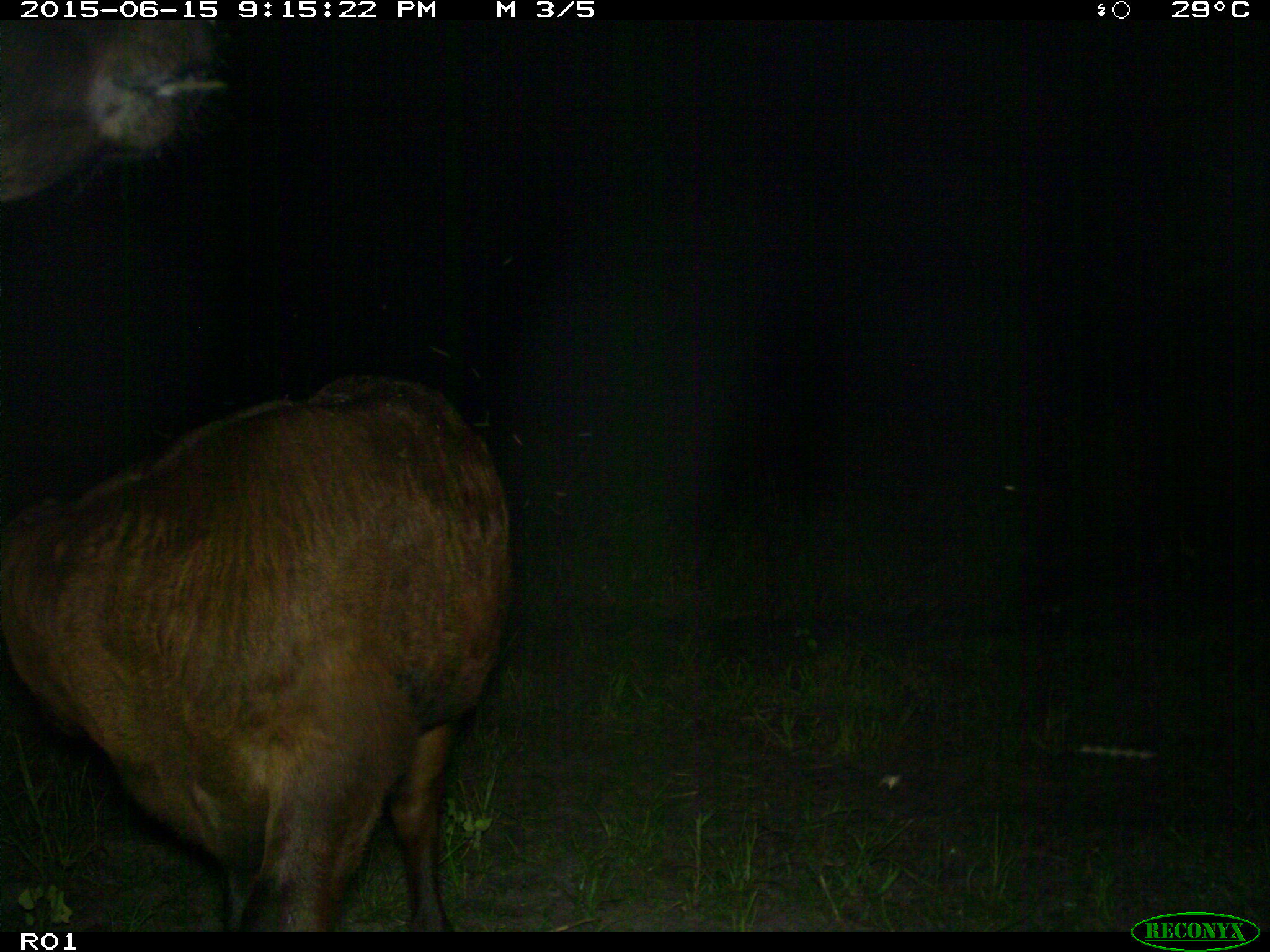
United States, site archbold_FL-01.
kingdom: Animalia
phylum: Chordata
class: Mammalia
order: Artiodactyla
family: Bovidae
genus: Bos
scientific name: Bos taurus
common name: domestic cow